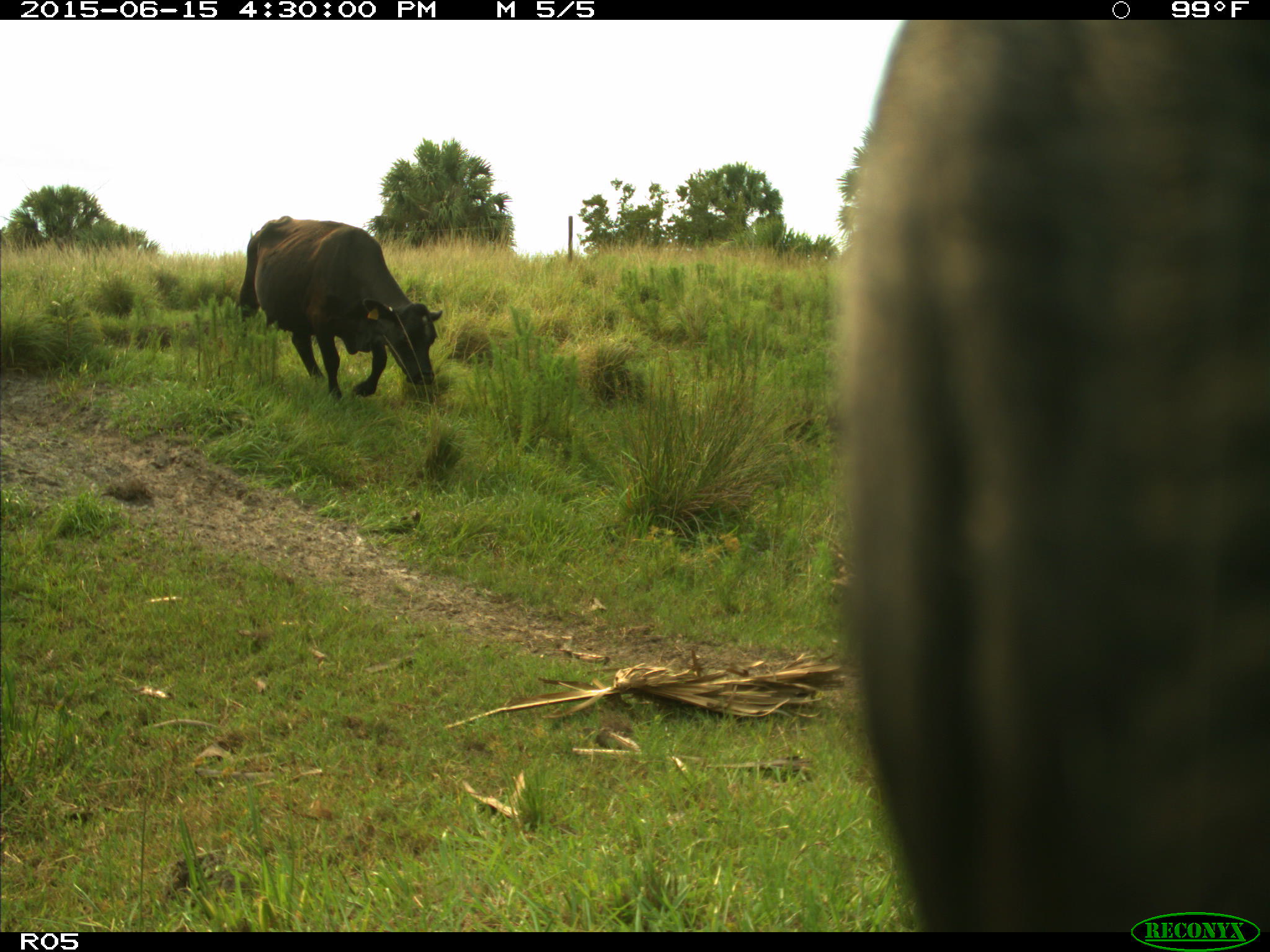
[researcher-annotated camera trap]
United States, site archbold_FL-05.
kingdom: Animalia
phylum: Chordata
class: Mammalia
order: Artiodactyla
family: Bovidae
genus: Bos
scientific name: Bos taurus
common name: domestic cow